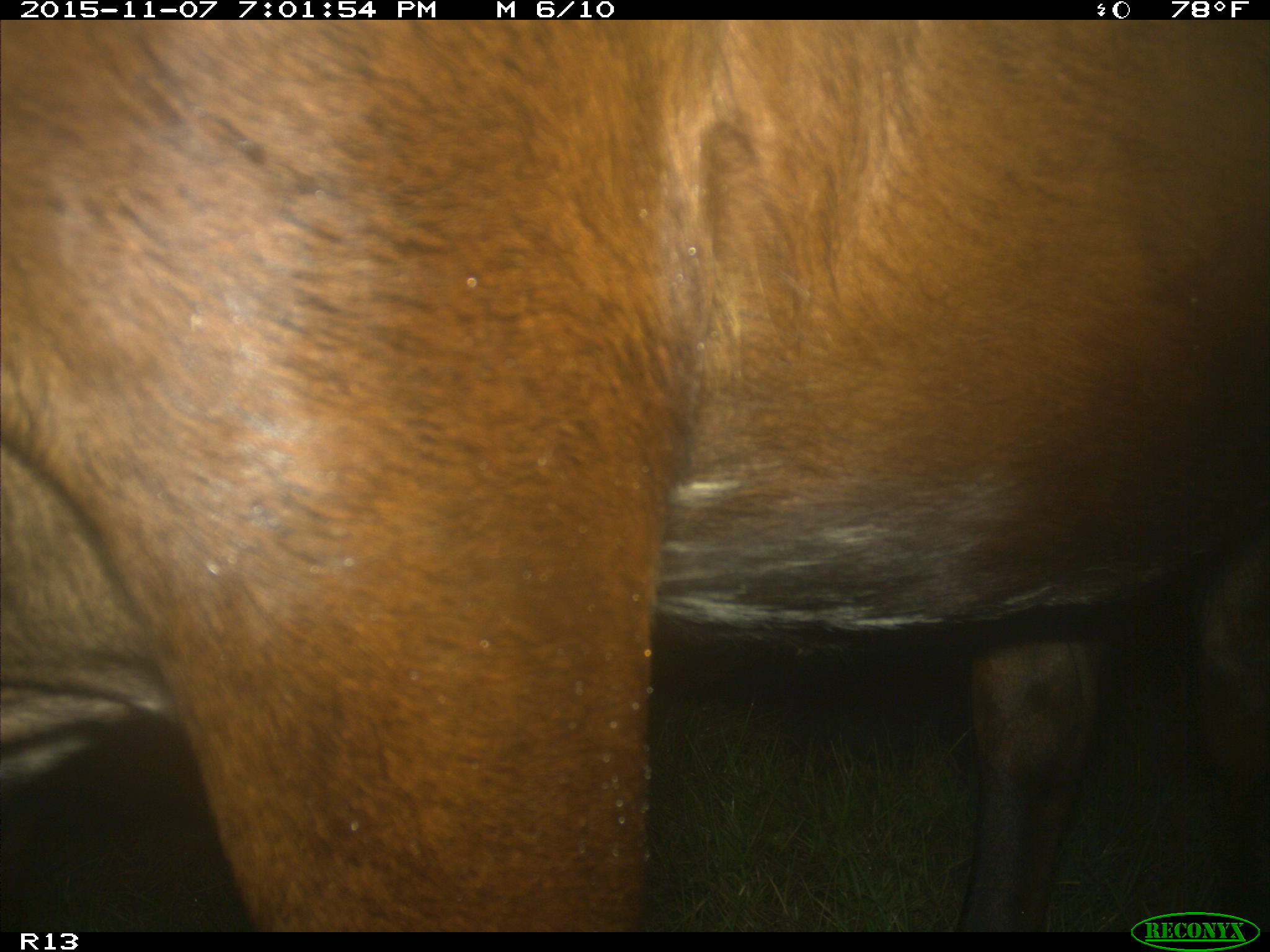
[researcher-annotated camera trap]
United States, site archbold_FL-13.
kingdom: Animalia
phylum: Chordata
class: Mammalia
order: Artiodactyla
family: Bovidae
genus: Bos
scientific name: Bos taurus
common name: domestic cow